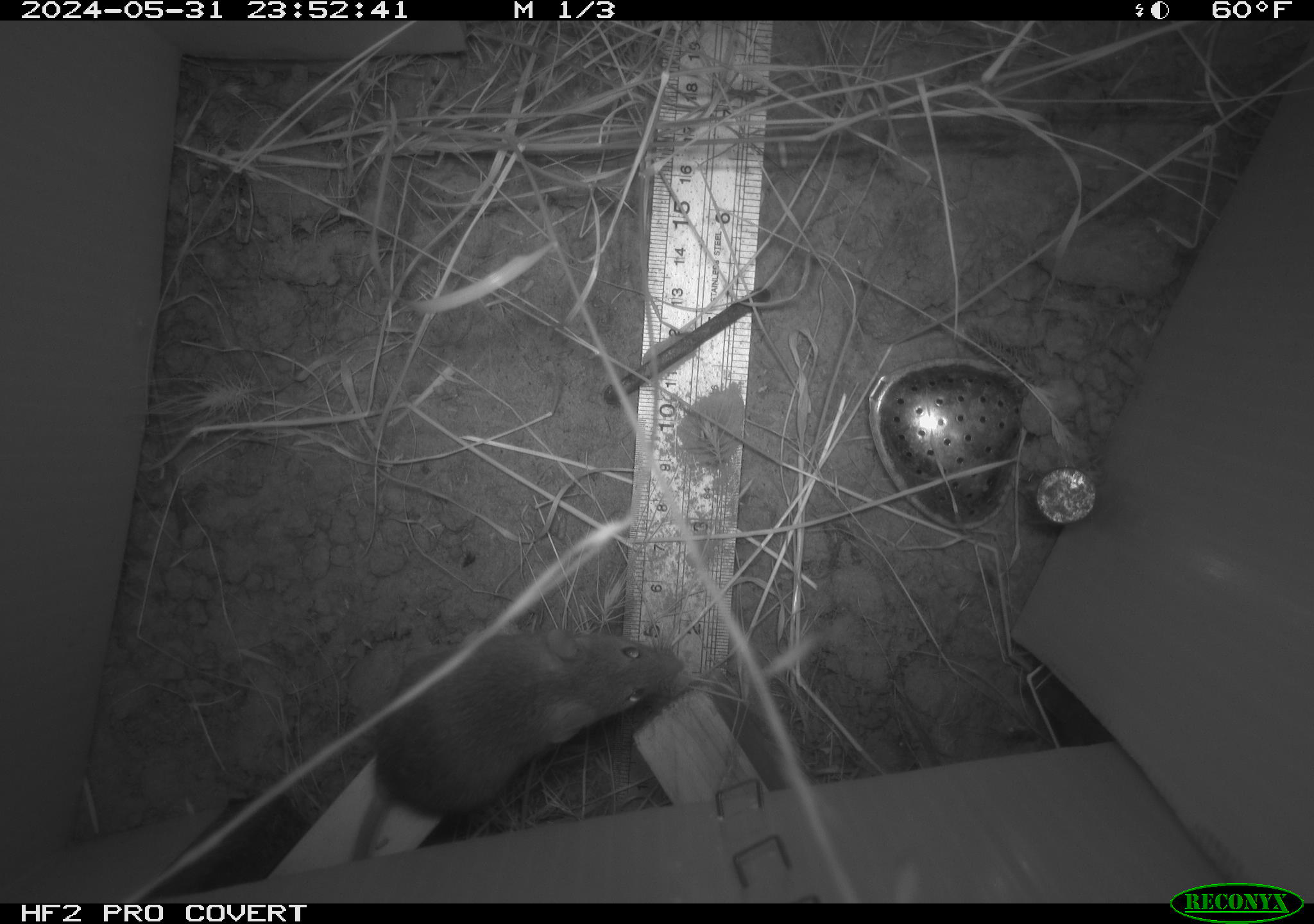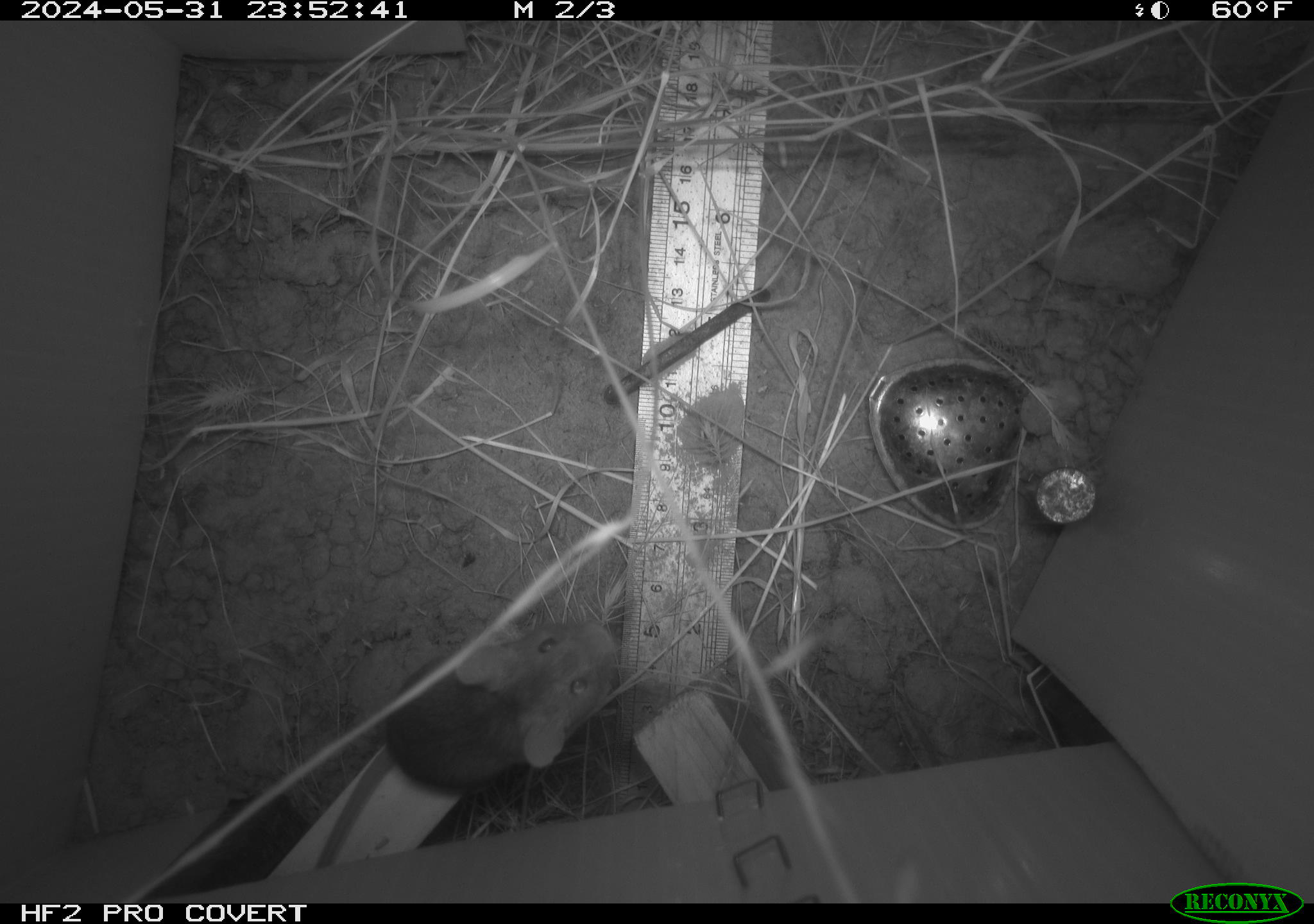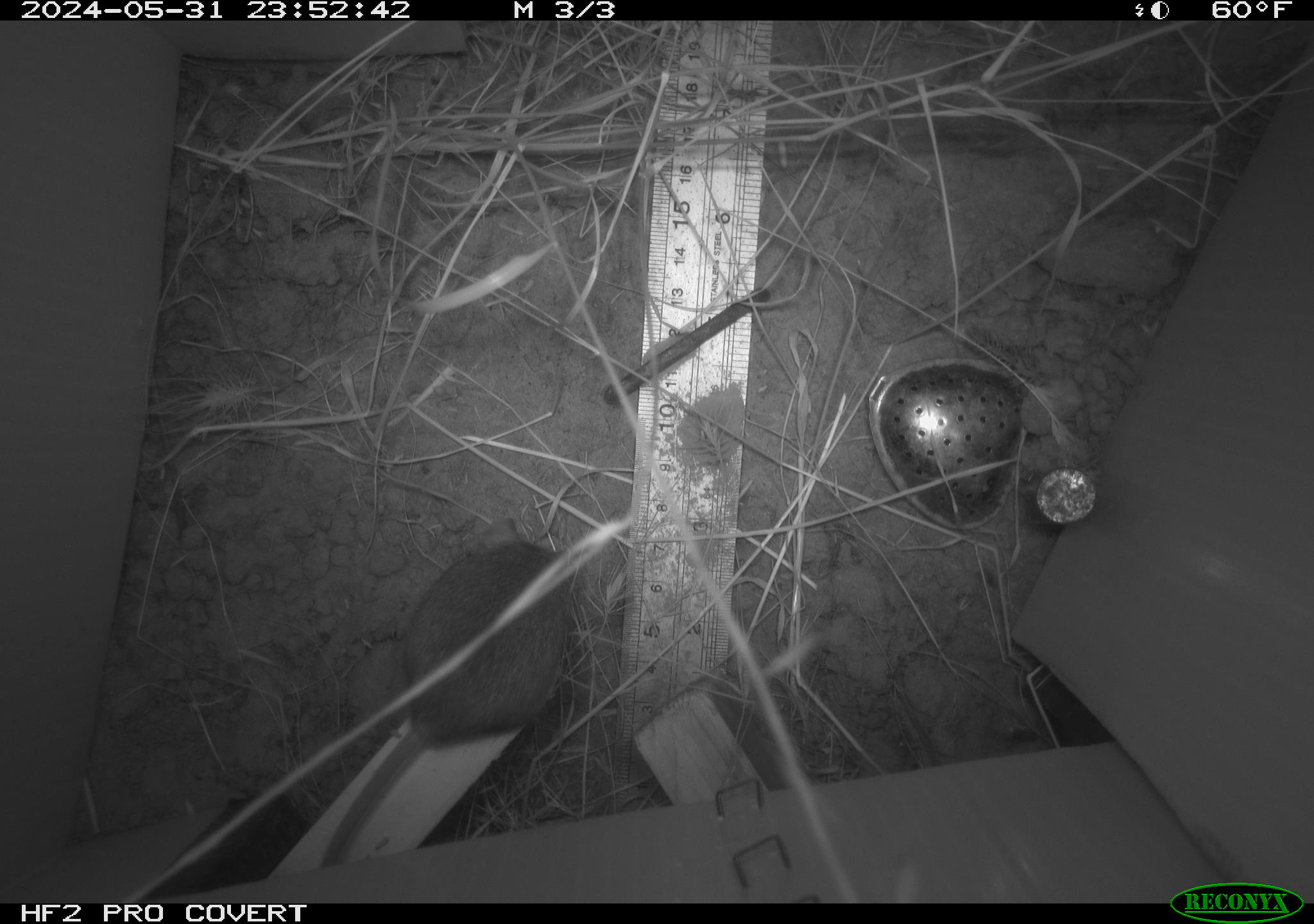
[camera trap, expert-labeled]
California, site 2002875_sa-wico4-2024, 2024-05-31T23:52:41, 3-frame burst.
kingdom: Animalia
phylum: Chordata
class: Mammalia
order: Rodentia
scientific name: Rodentia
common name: mouse species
Mouse species (Rodentia).